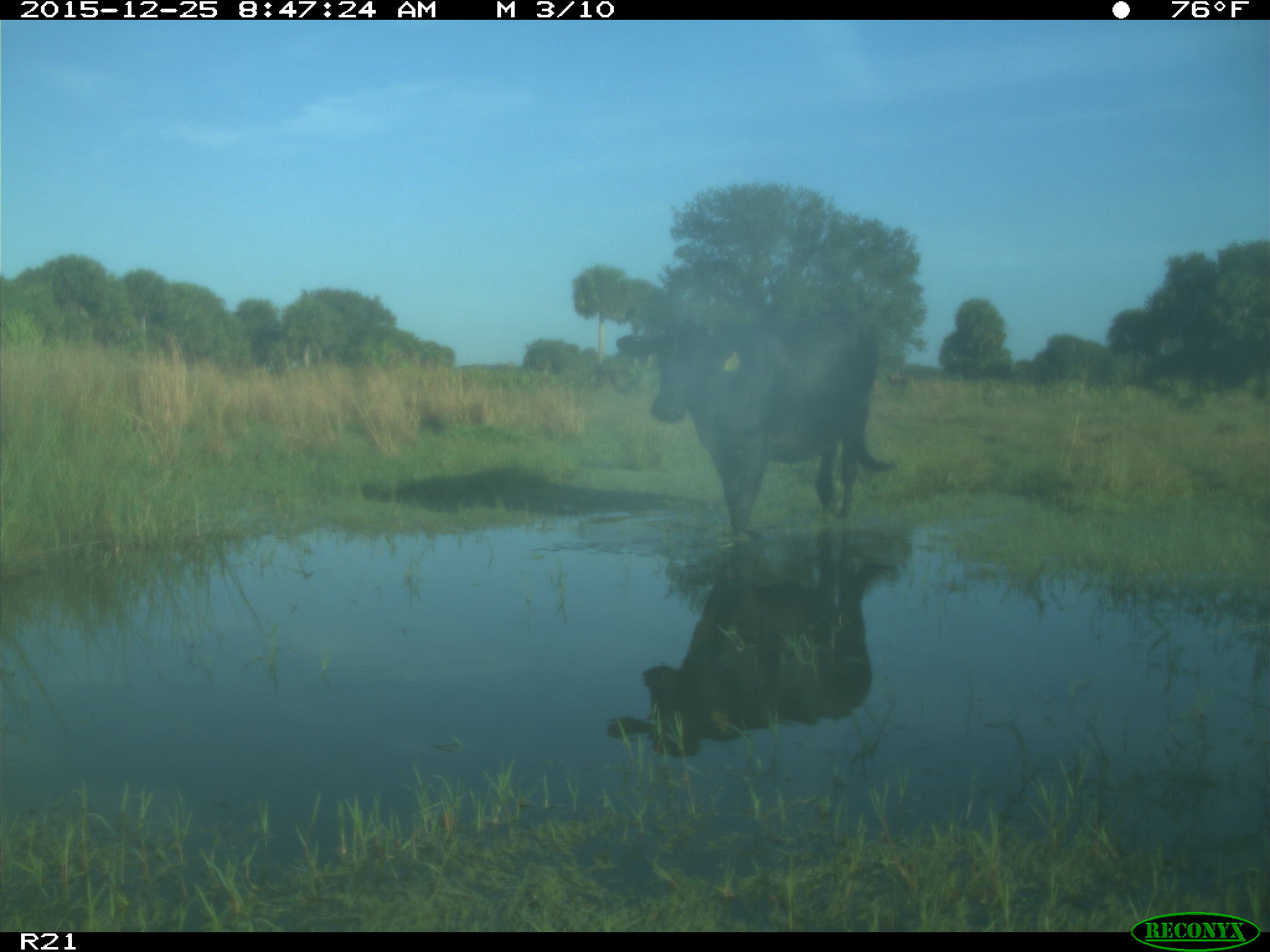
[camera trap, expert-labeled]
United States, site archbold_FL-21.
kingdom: Animalia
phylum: Chordata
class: Mammalia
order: Artiodactyla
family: Bovidae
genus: Bos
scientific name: Bos taurus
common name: domestic cow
Bos taurus (domestic cow).